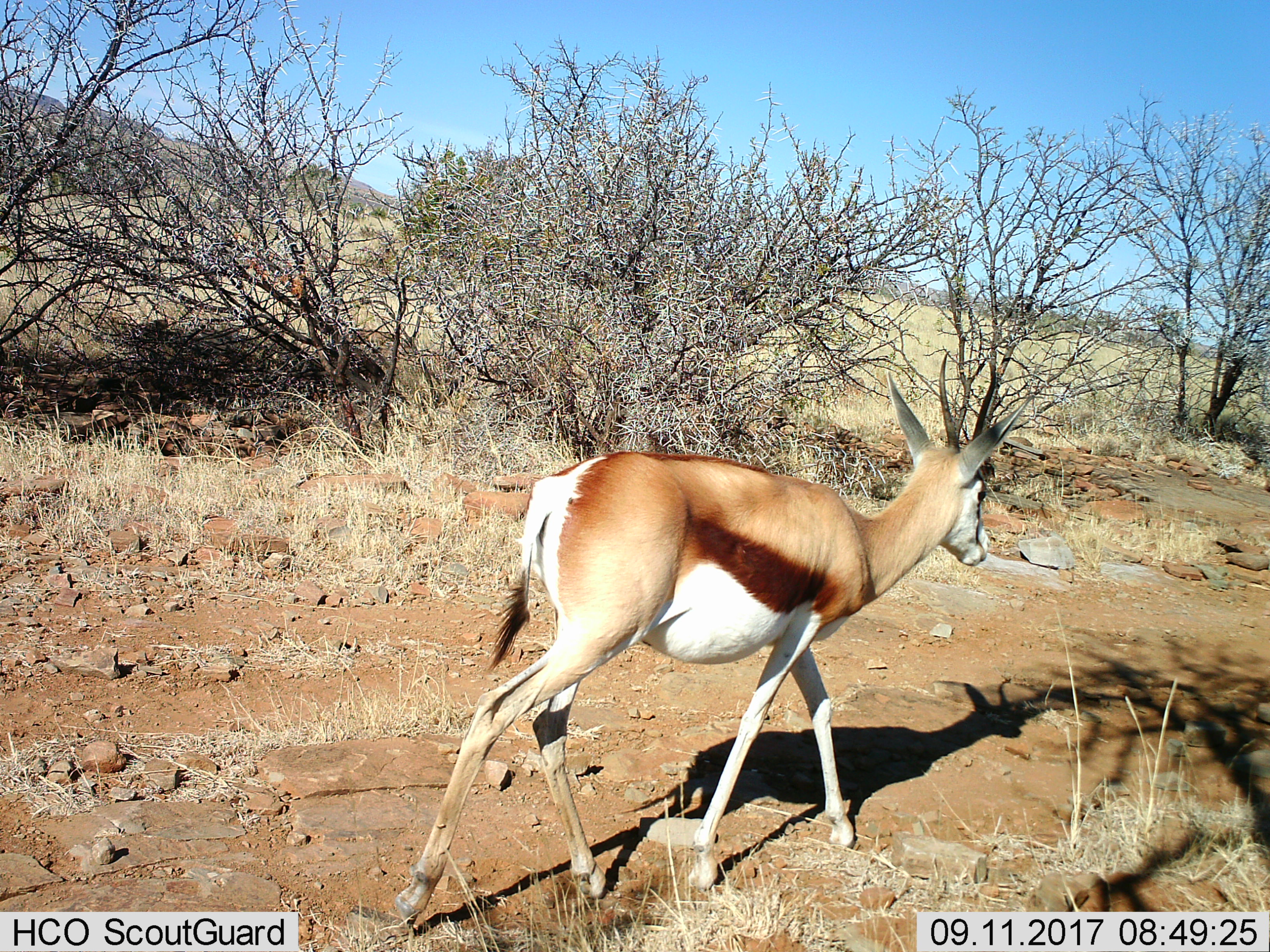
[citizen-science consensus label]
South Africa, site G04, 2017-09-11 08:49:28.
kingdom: Animalia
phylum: Chordata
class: Mammalia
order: Artiodactyla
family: Bovidae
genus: Antidorcas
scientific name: Antidorcas marsupialis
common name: springbok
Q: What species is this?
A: Springbok (Antidorcas marsupialis).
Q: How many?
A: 1.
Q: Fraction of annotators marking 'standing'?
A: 0%.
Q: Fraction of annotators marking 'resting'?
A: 0%.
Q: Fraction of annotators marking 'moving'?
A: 100%.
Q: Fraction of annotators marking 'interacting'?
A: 0%.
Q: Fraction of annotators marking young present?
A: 0%.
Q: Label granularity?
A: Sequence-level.